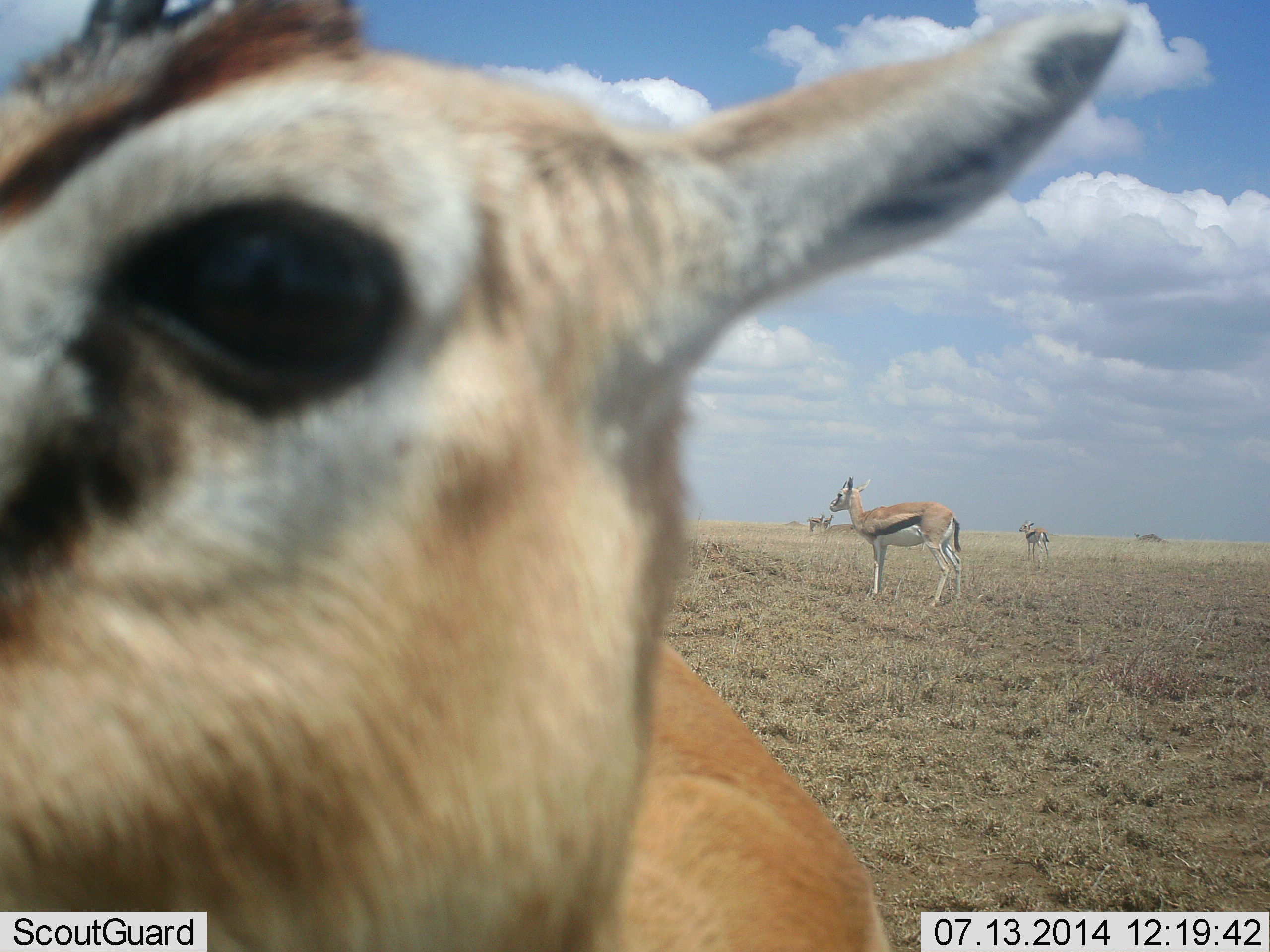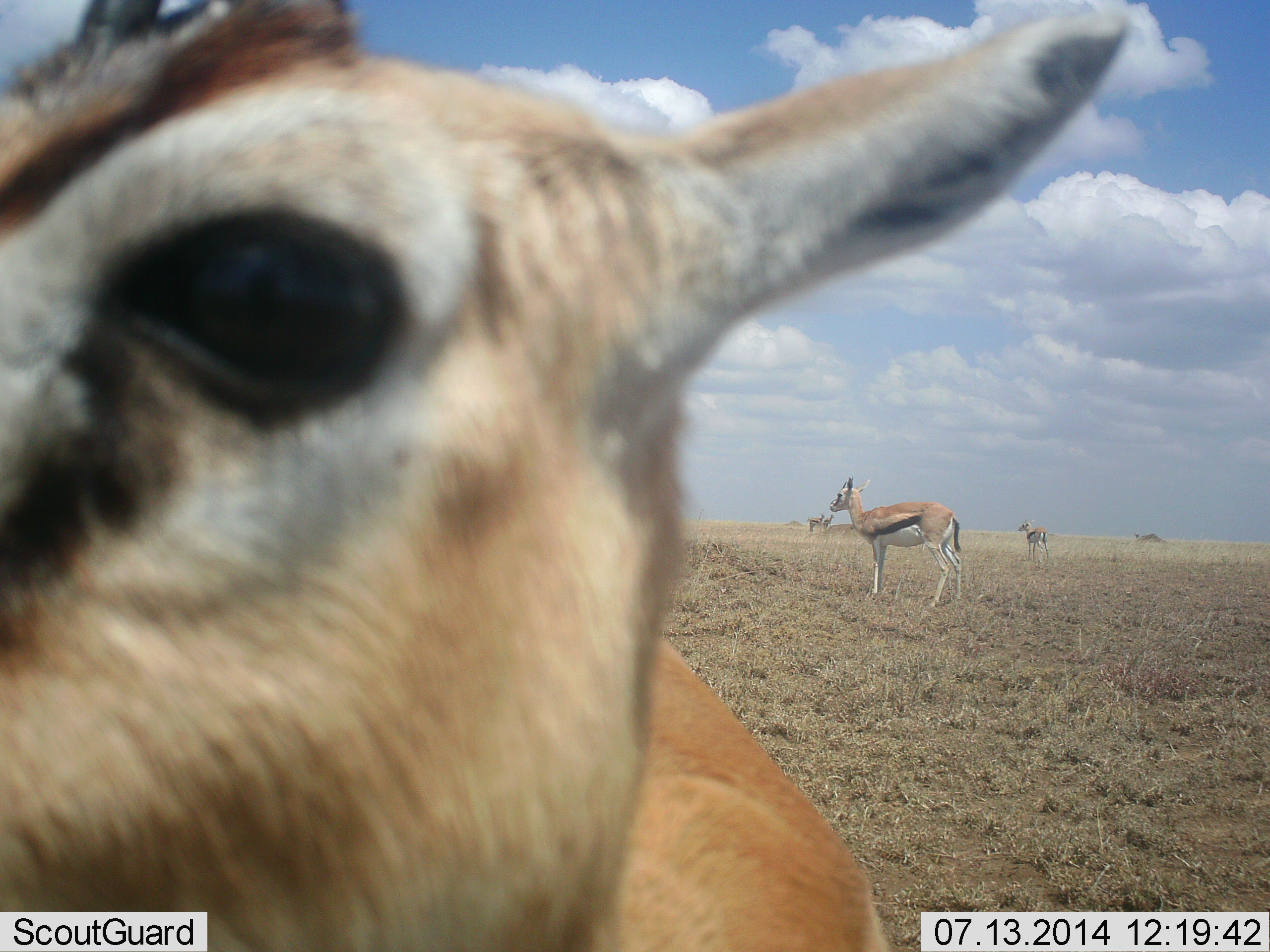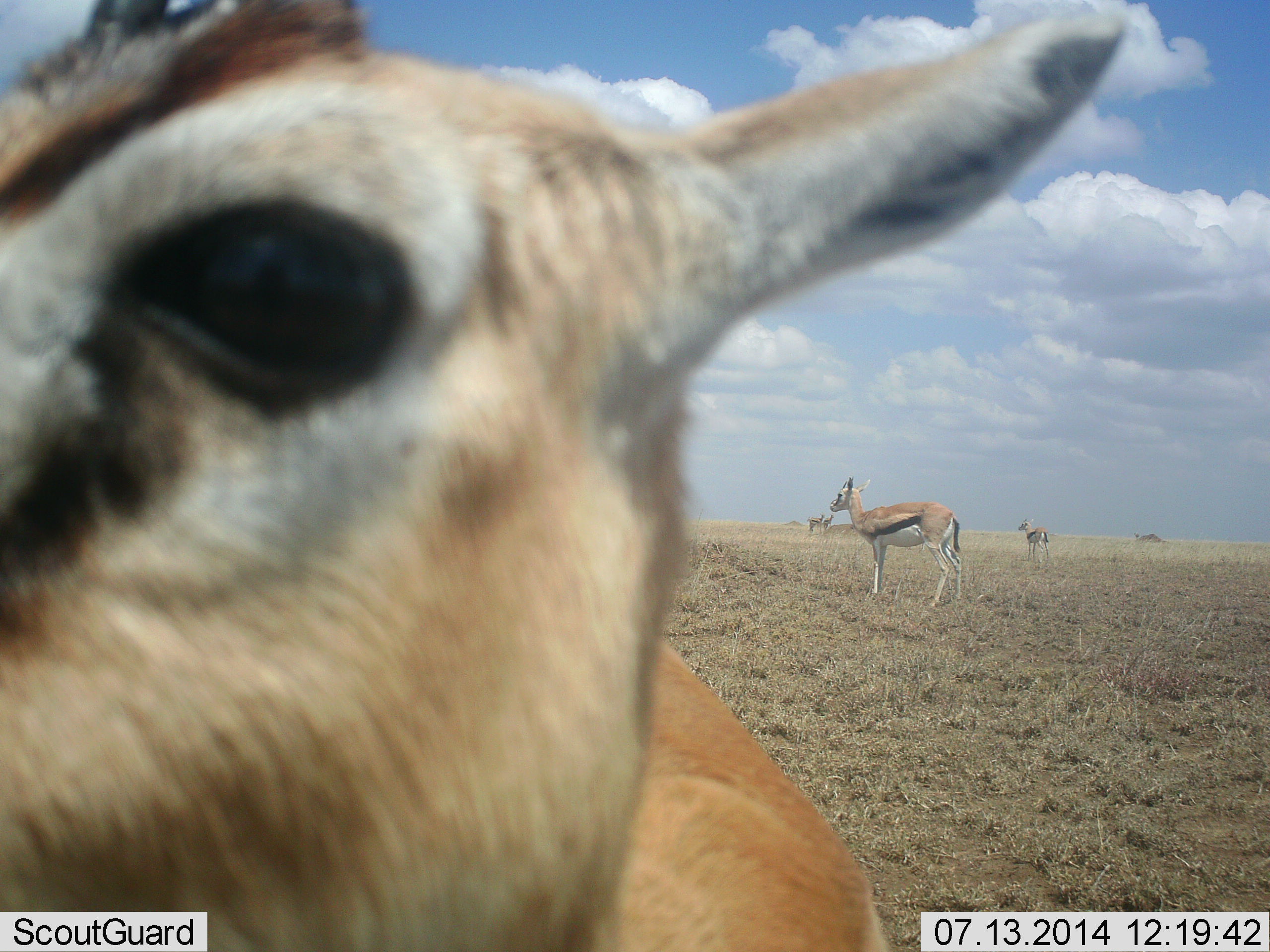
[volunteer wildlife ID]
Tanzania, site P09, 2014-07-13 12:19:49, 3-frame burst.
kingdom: Animalia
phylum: Chordata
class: Mammalia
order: Artiodactyla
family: Bovidae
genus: Eudorcas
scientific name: Eudorcas thomsonii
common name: thomson's gazelle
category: gazellethomsons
Gazellethomsons (thomson's gazelle) (Eudorcas thomsonii), count 4. Behavior (volunteer vote fractions): standing 100%, resting 0%, moving 0%, interacting 10%. Young present (vote fraction): 0%. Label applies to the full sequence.